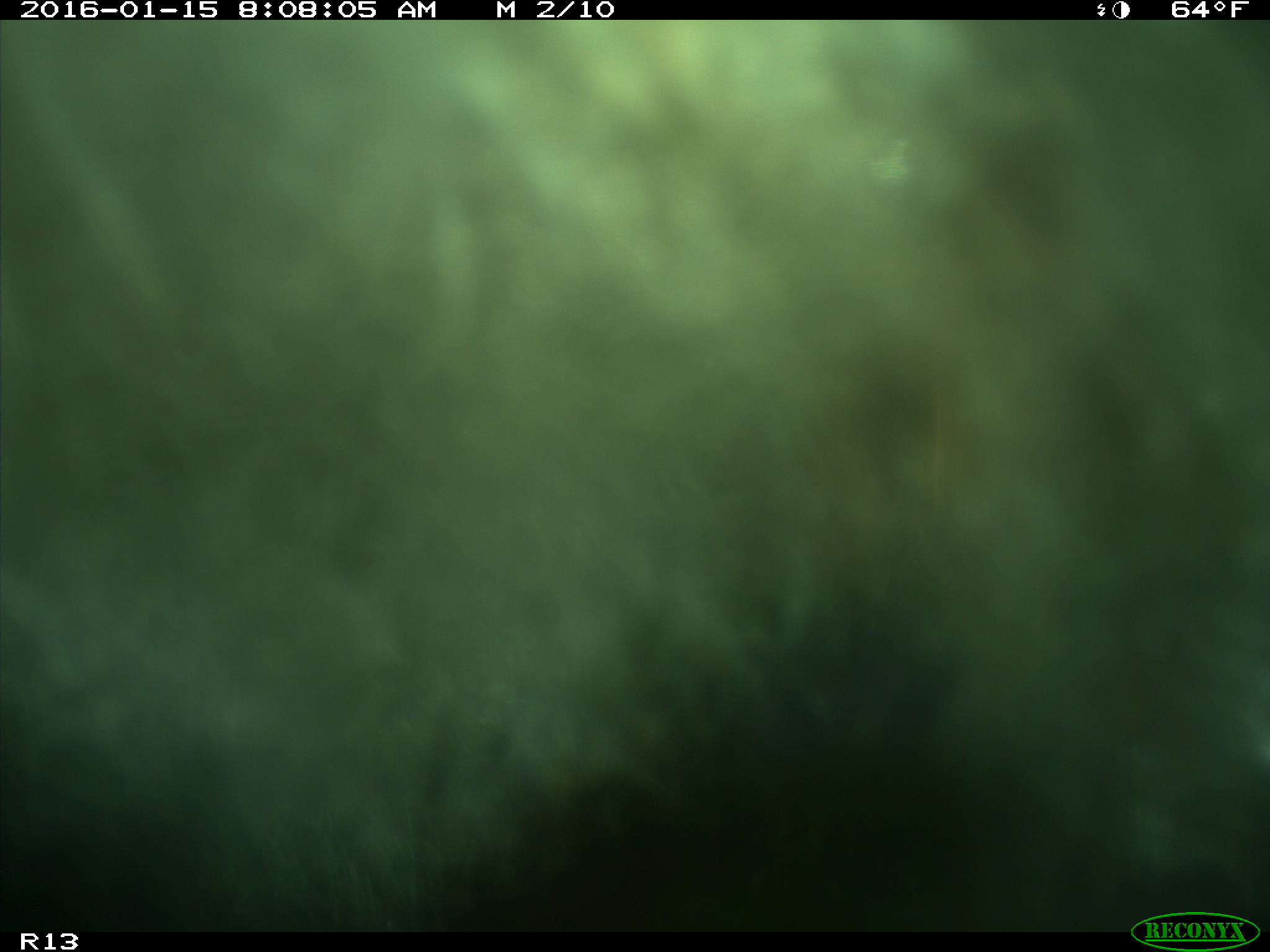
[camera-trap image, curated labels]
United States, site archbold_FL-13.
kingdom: Animalia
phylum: Chordata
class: Mammalia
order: Artiodactyla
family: Bovidae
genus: Bos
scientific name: Bos taurus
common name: domestic cow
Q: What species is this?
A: Bos taurus (domestic cow).